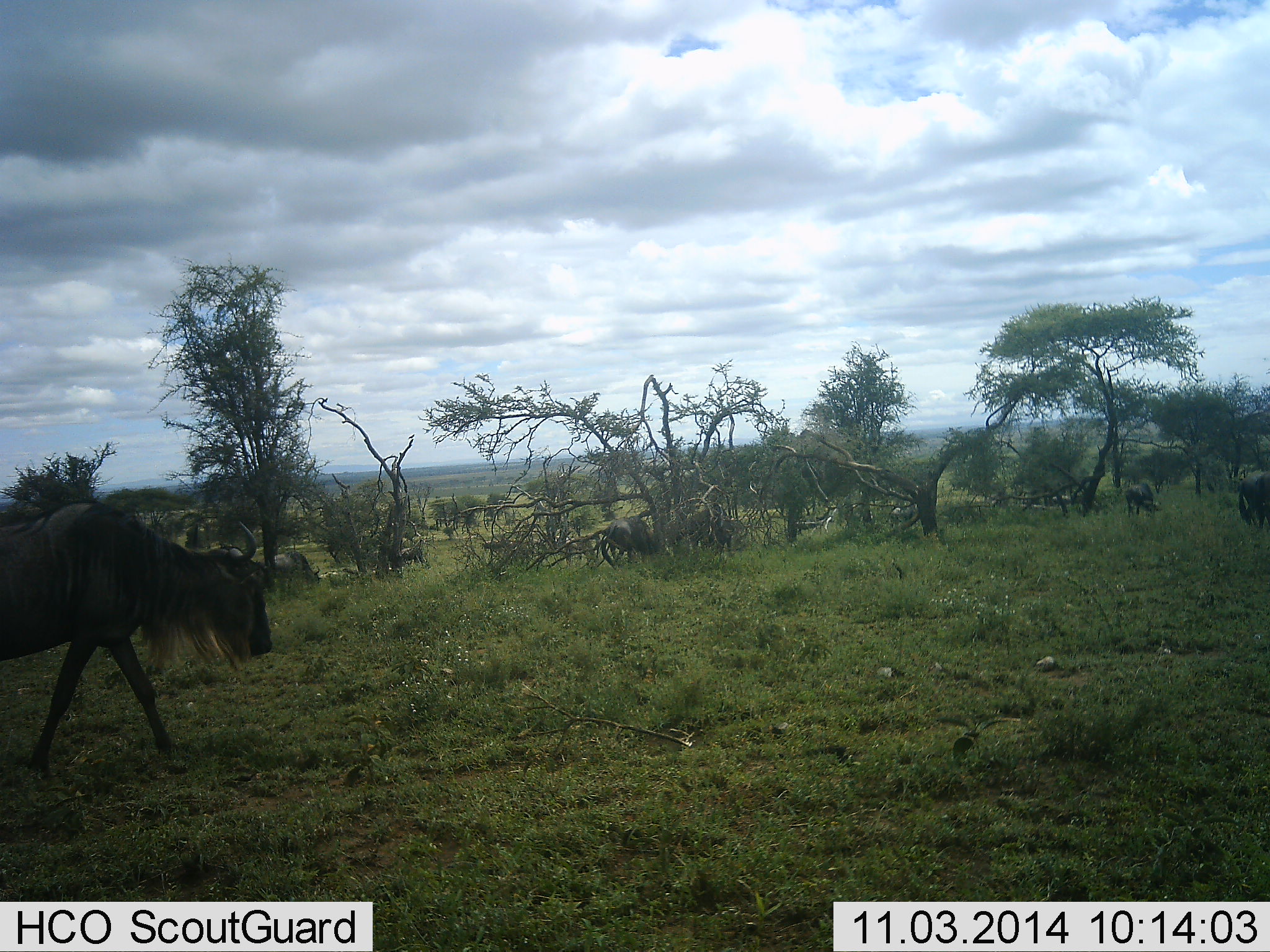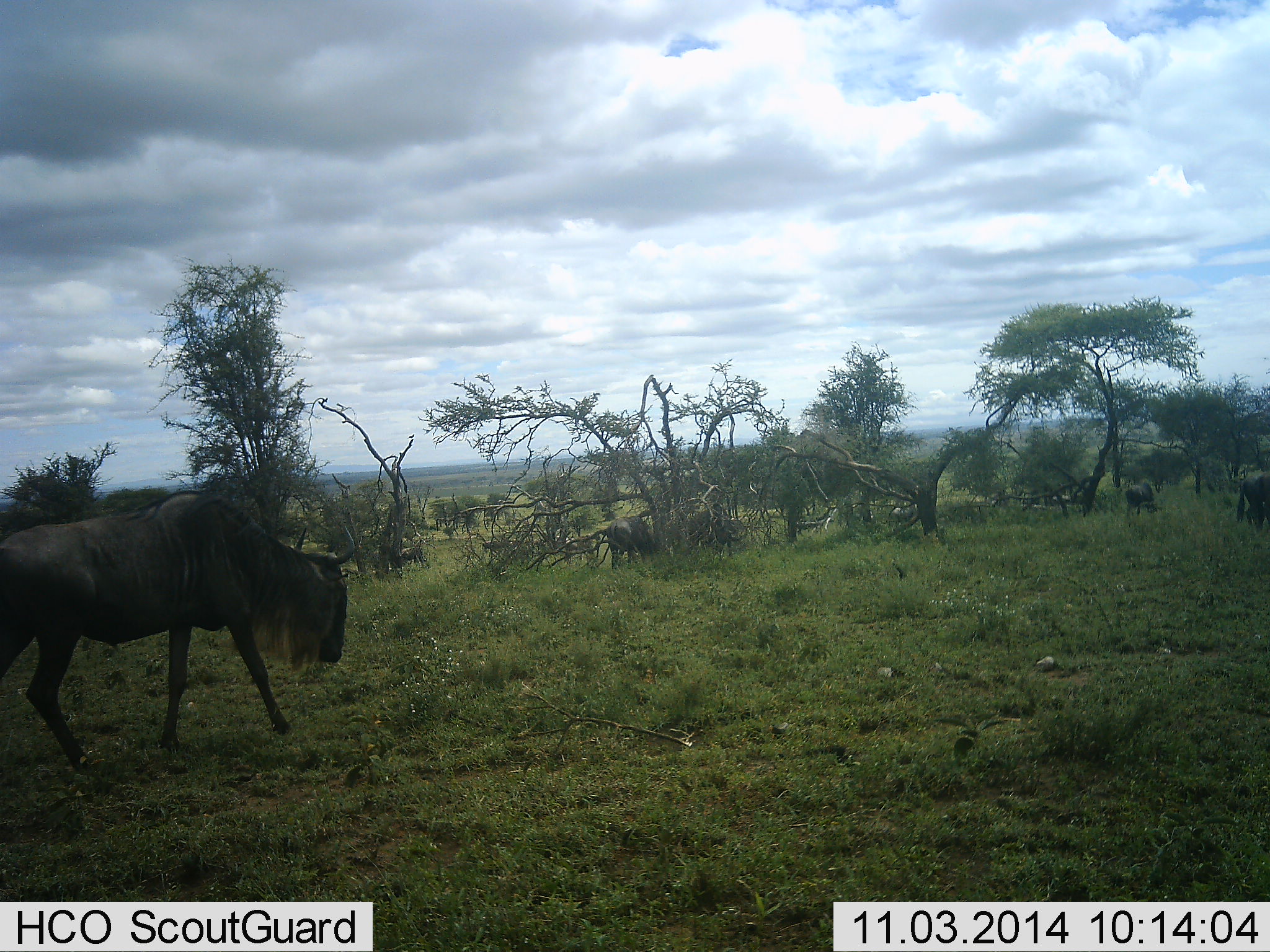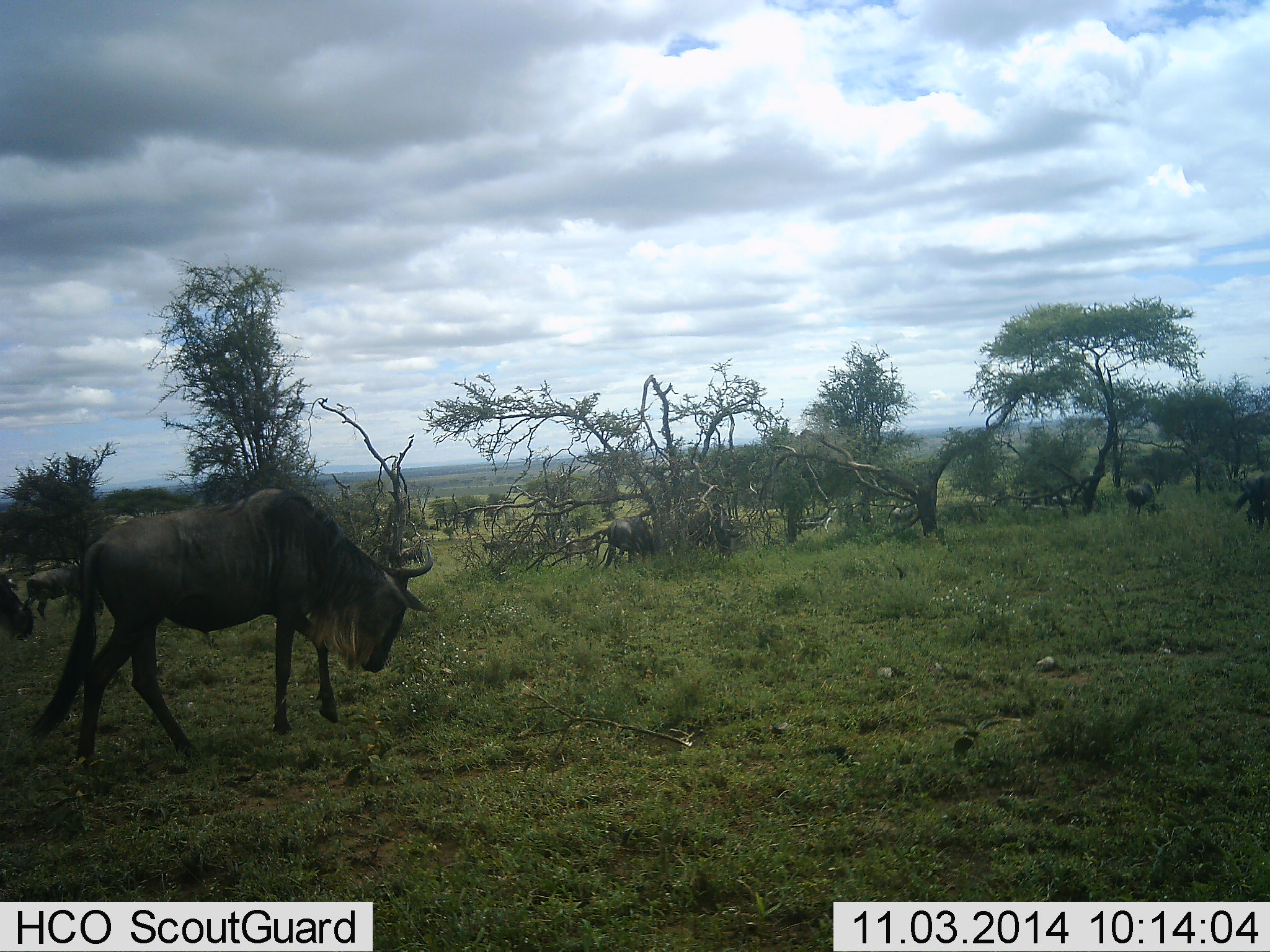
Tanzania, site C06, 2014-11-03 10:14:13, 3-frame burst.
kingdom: Animalia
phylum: Chordata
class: Mammalia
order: Artiodactyla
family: Bovidae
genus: Connochaetes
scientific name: Connochaetes taurinus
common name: blue wildebeest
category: wildebeest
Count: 6.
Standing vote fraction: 20%.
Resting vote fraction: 0%.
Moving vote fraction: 80%.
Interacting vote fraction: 0%.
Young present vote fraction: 0%.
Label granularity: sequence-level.